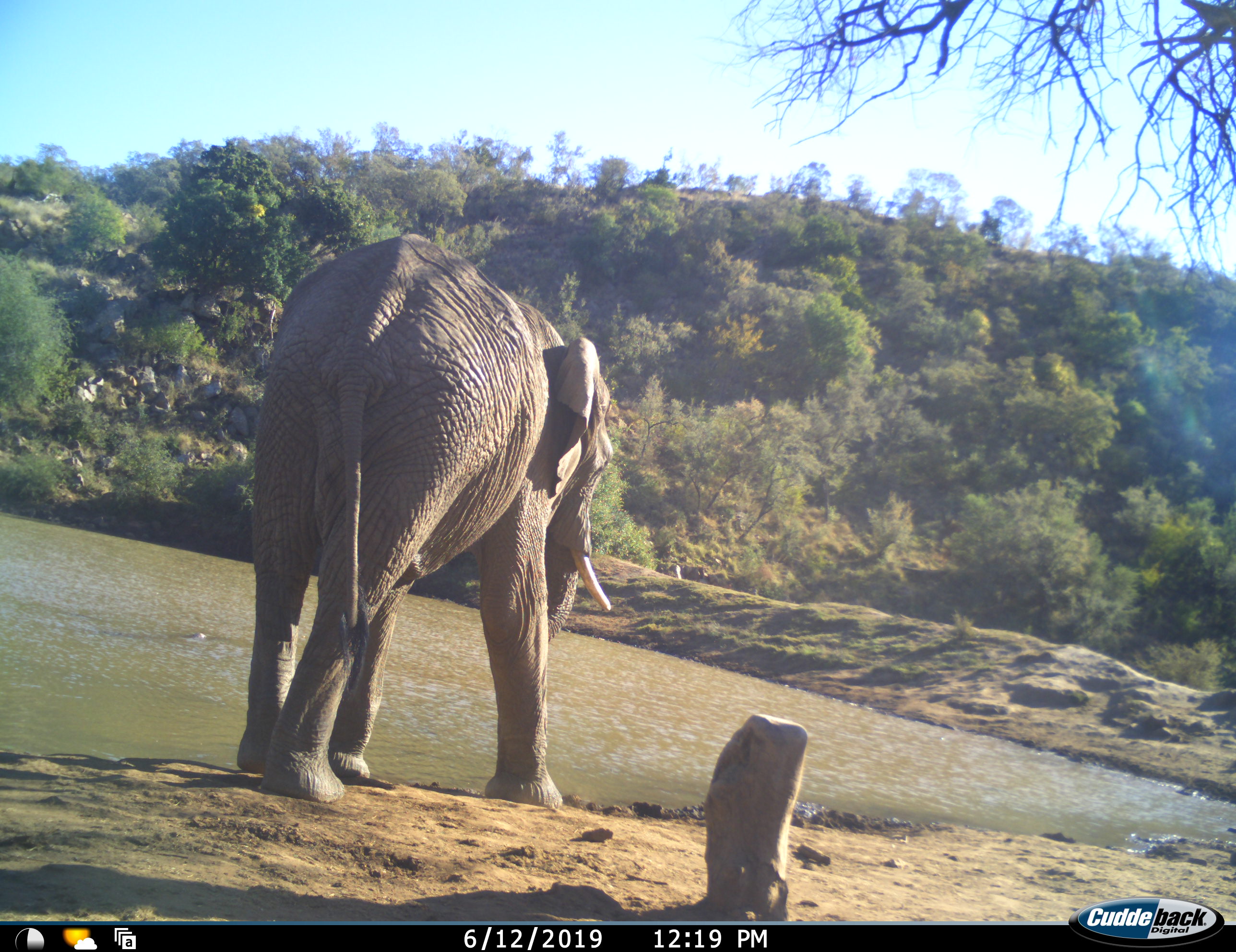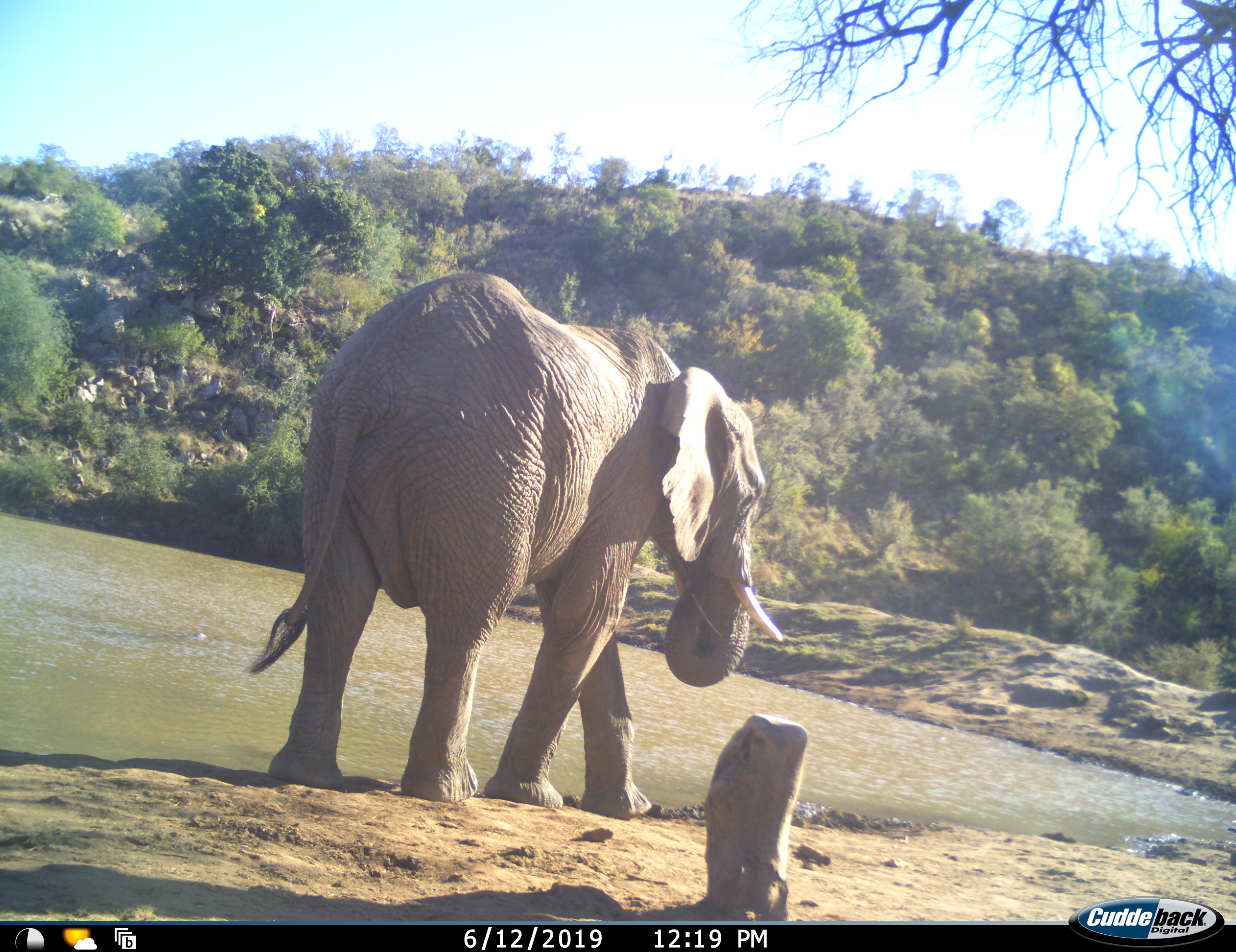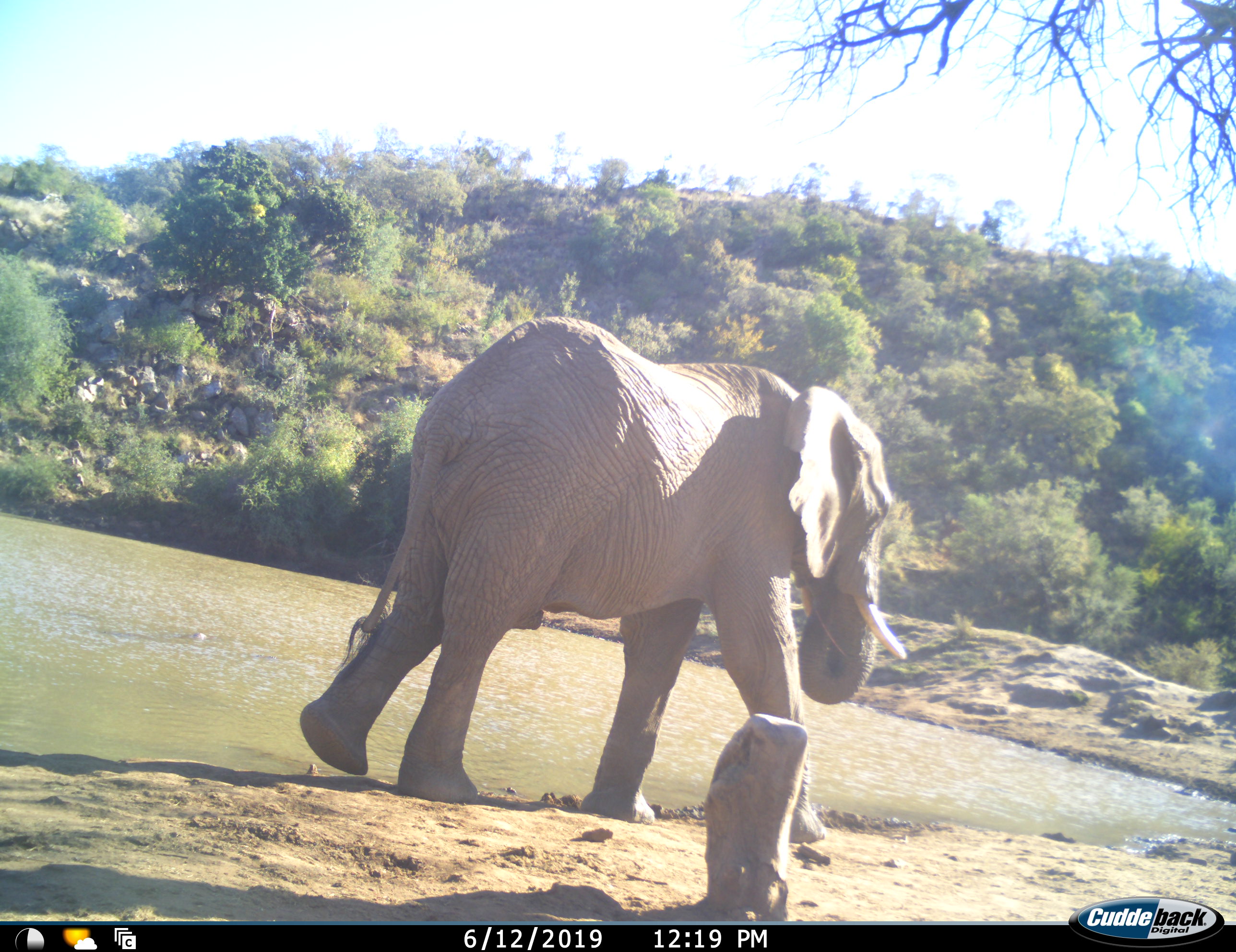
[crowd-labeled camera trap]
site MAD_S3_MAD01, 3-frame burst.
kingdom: Animalia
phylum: Chordata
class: Mammalia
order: Proboscidea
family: Elephantidae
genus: Loxodonta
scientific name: Loxodonta africana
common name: african bush elephant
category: elephant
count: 1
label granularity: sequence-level